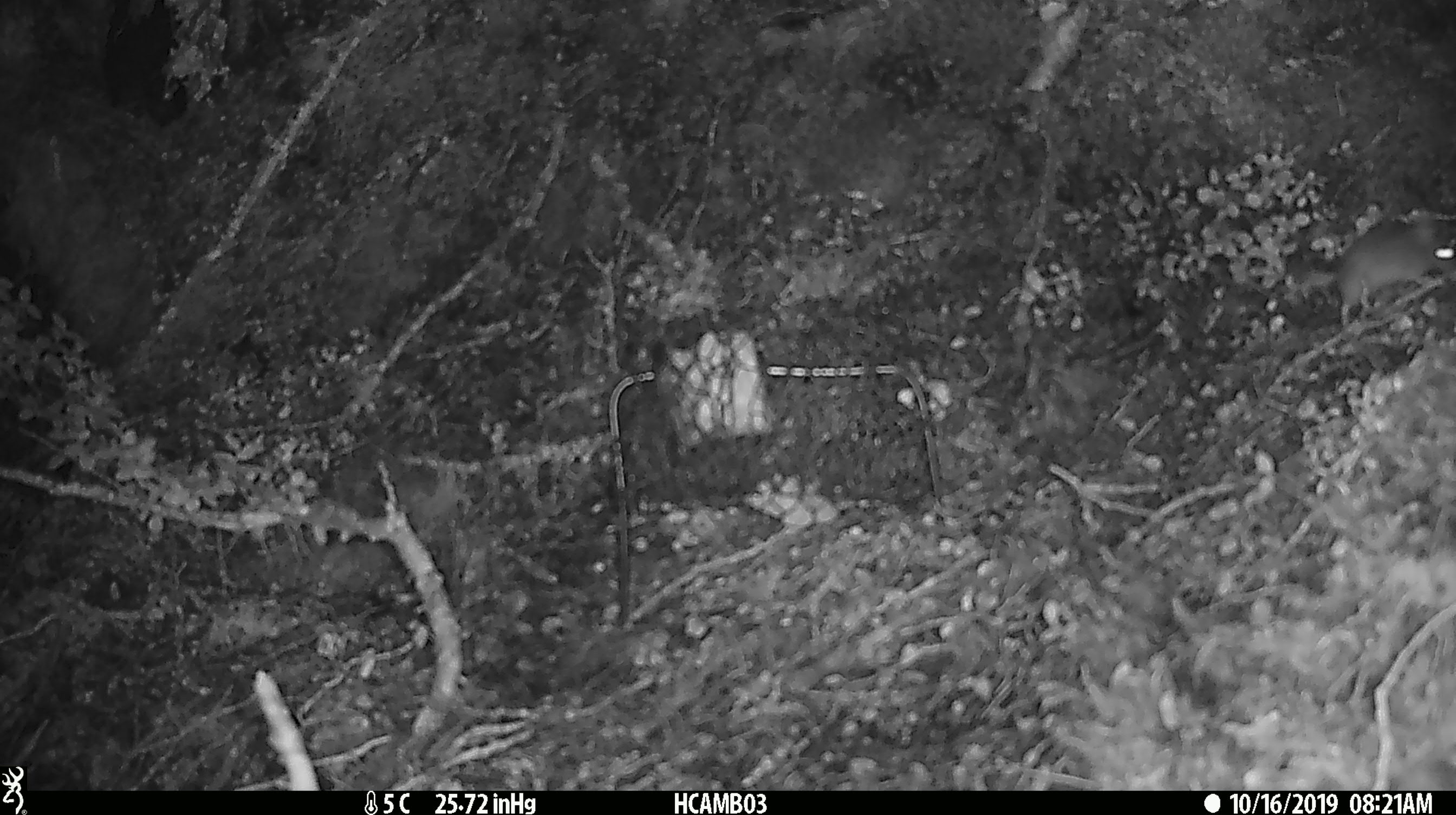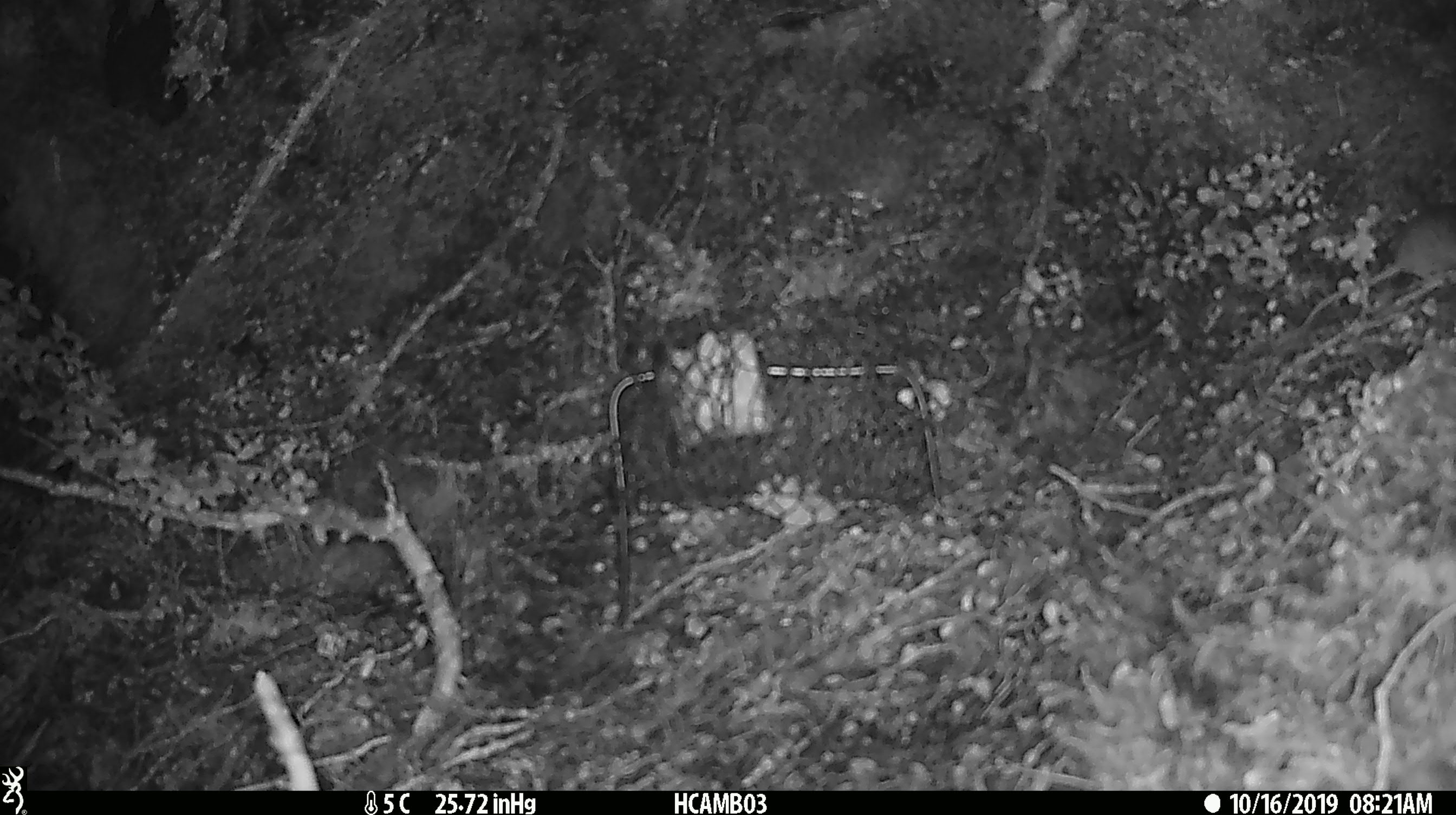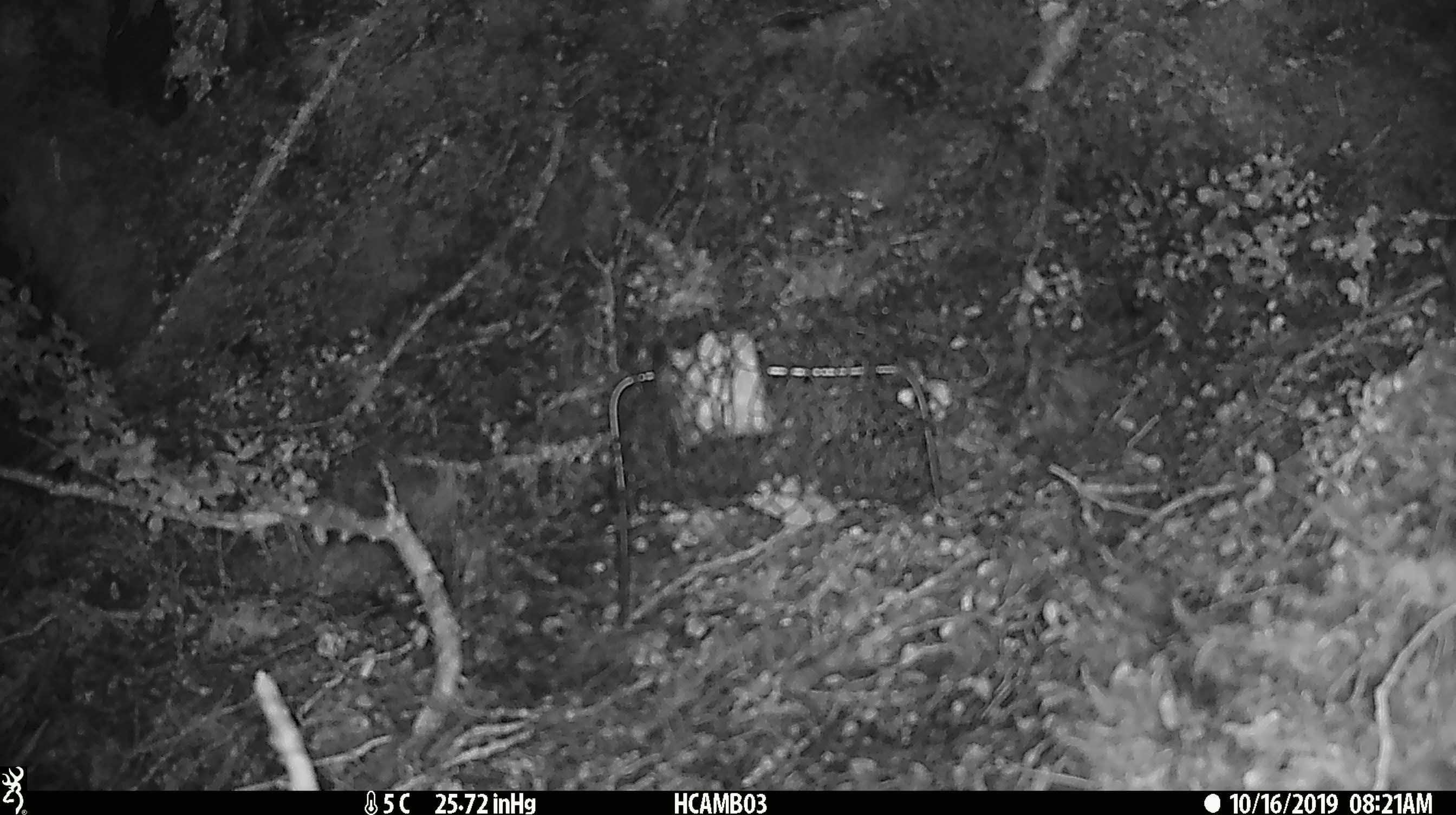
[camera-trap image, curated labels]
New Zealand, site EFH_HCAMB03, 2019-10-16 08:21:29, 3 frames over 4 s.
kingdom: Animalia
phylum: Chordata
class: Mammalia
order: Rodentia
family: Muridae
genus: Mus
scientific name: Mus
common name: mouse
Mouse (Mus).